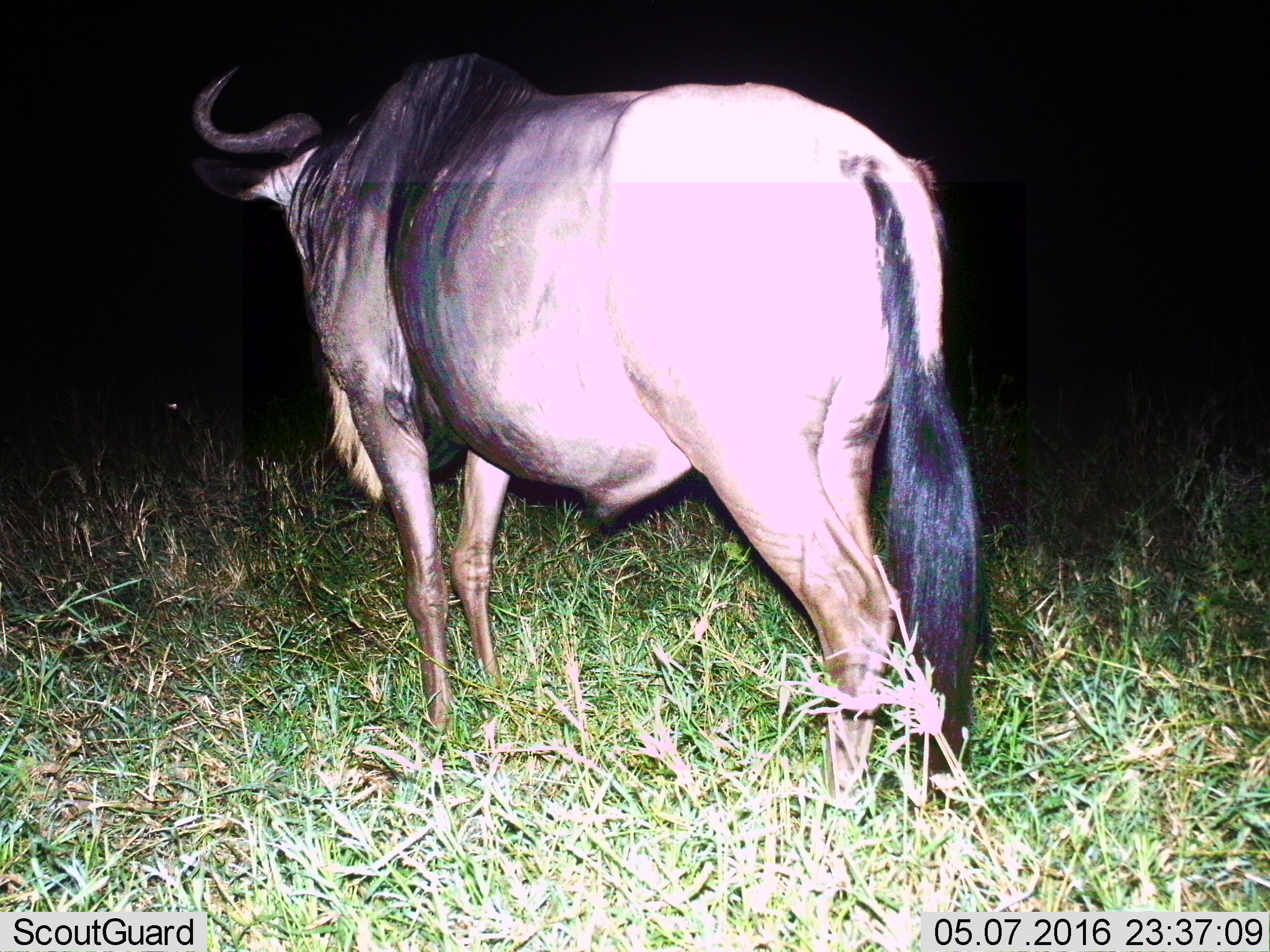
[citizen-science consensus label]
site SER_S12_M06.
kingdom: Animalia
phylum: Chordata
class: Mammalia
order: Artiodactyla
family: Bovidae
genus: Connochaetes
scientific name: Connochaetes taurinus taurinus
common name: blue wildebeest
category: wildebeestblue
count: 1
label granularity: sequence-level